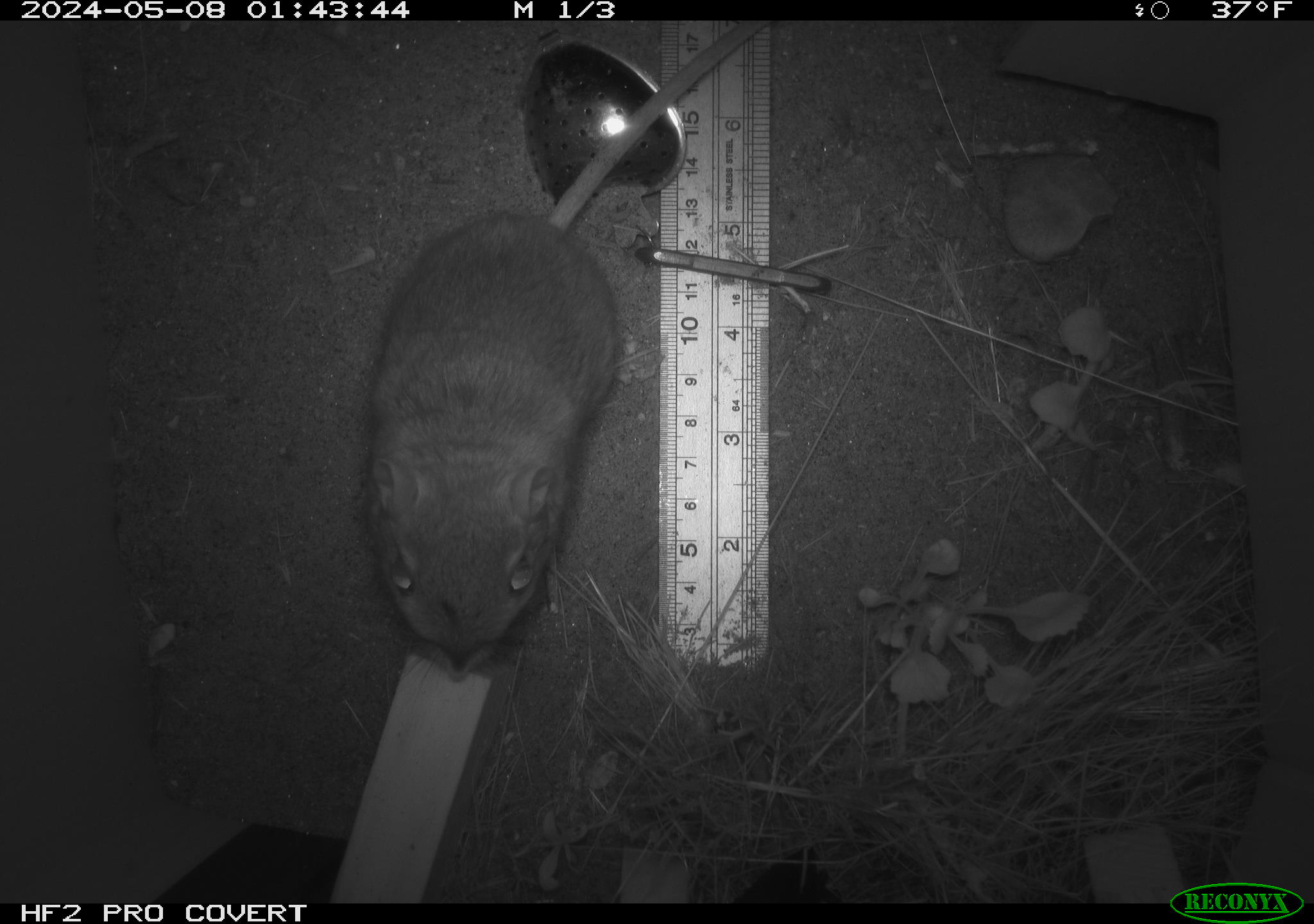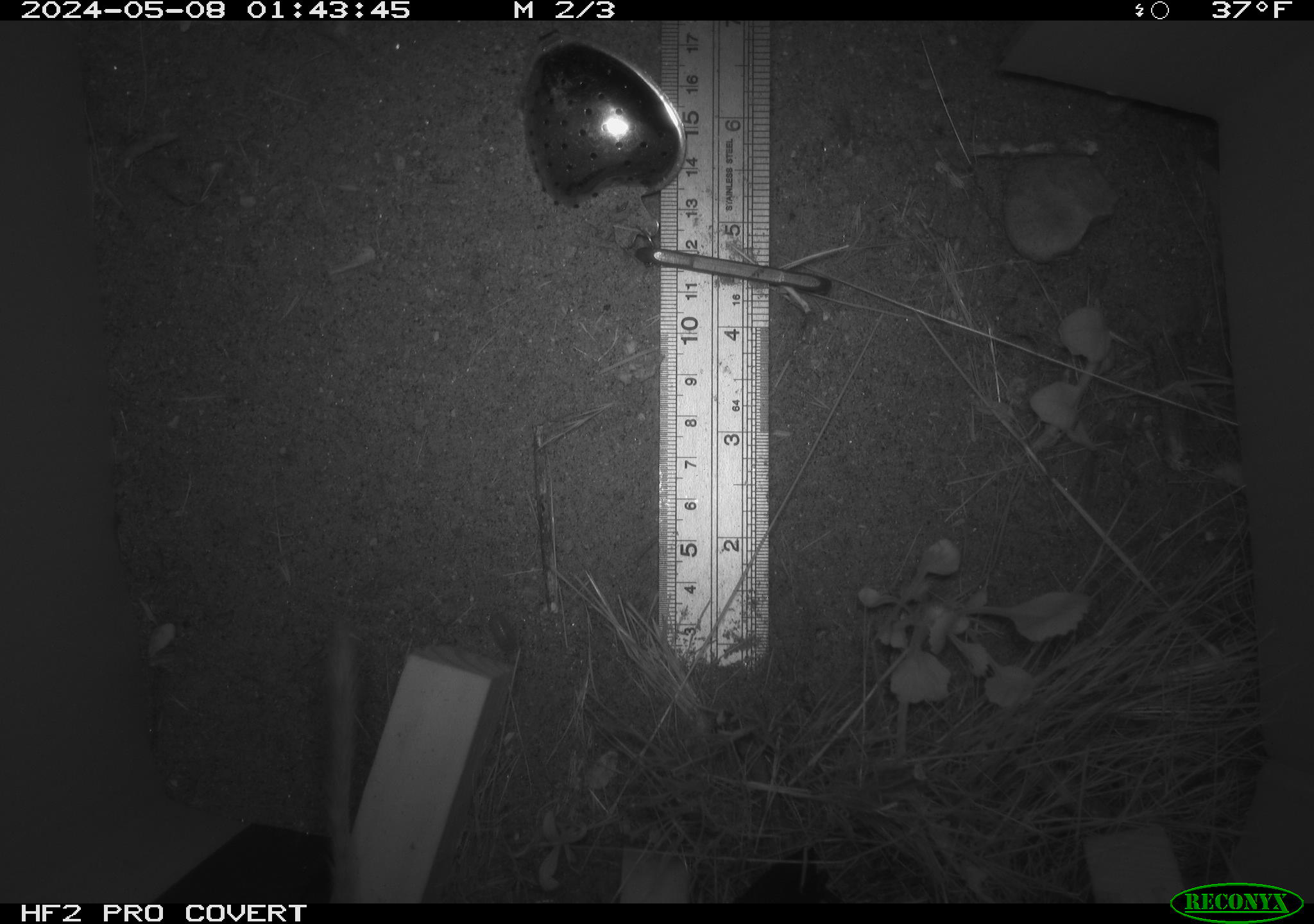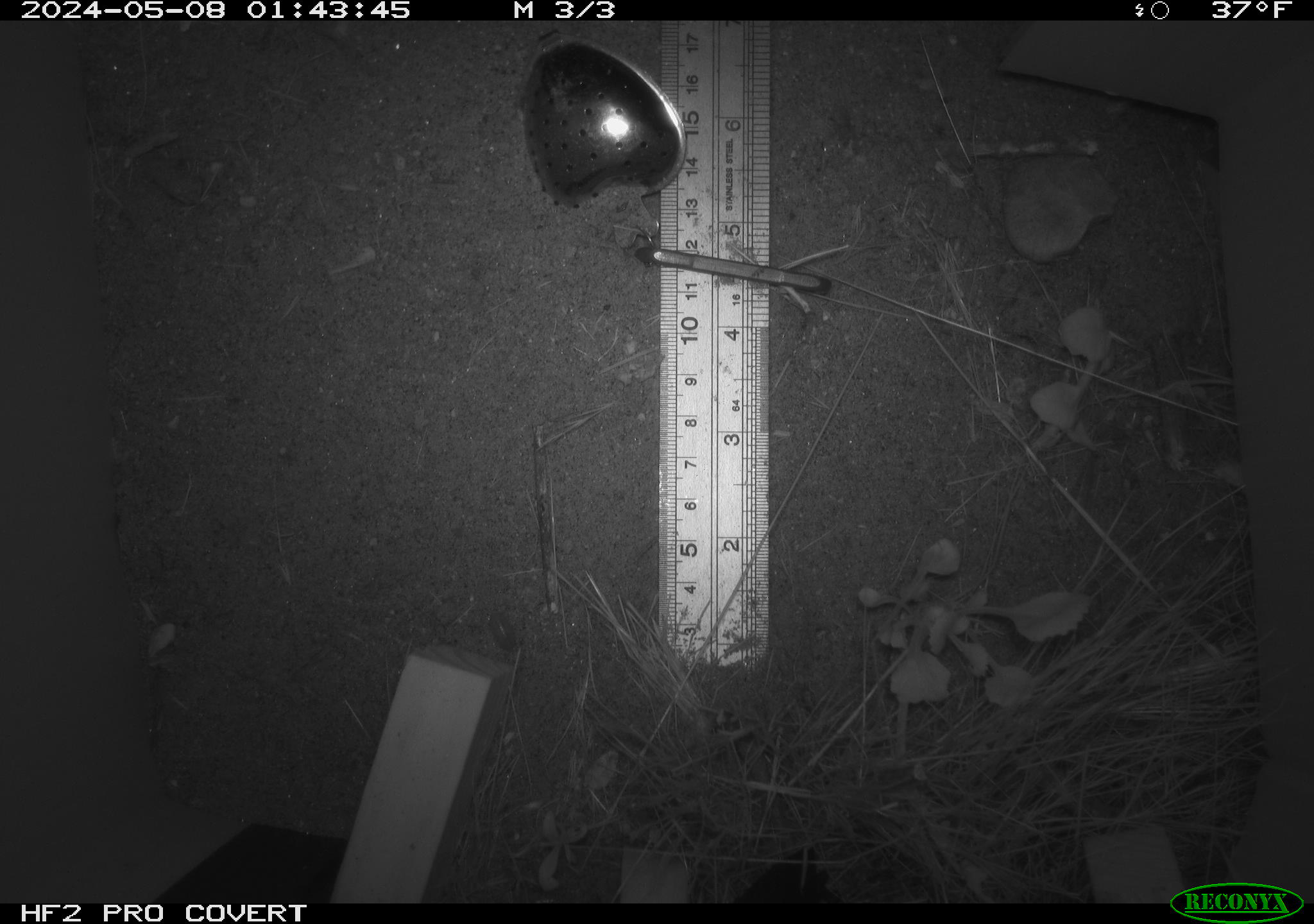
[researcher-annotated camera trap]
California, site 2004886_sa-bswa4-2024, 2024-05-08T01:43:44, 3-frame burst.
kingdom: Animalia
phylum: Chordata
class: Mammalia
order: Rodentia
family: Heteromyidae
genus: Dipodomys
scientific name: Dipodomys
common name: kangaroo rats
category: dipodomys species